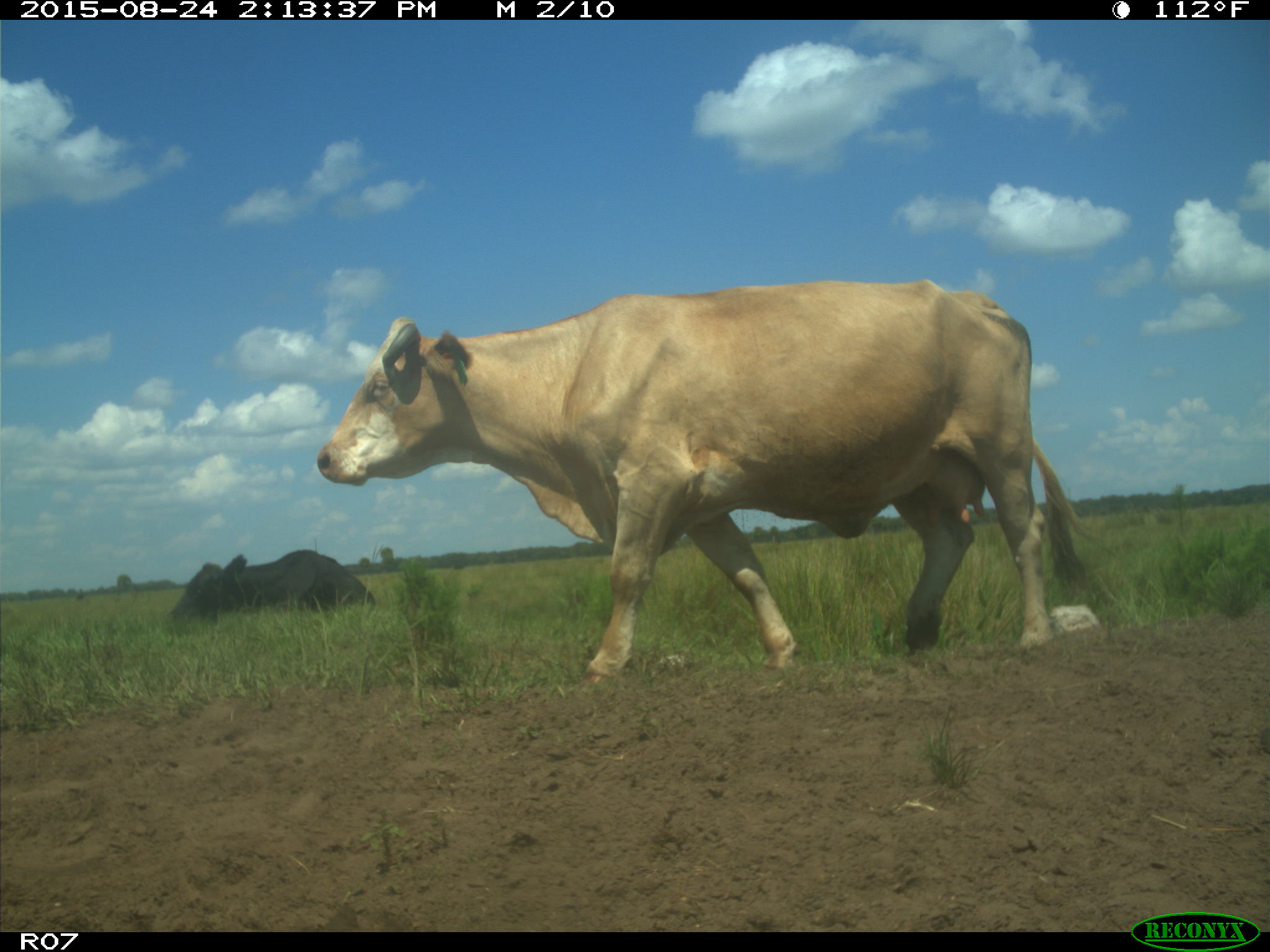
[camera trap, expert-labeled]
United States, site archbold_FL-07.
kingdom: Animalia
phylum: Chordata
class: Mammalia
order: Artiodactyla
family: Bovidae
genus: Bos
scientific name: Bos taurus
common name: domestic cow